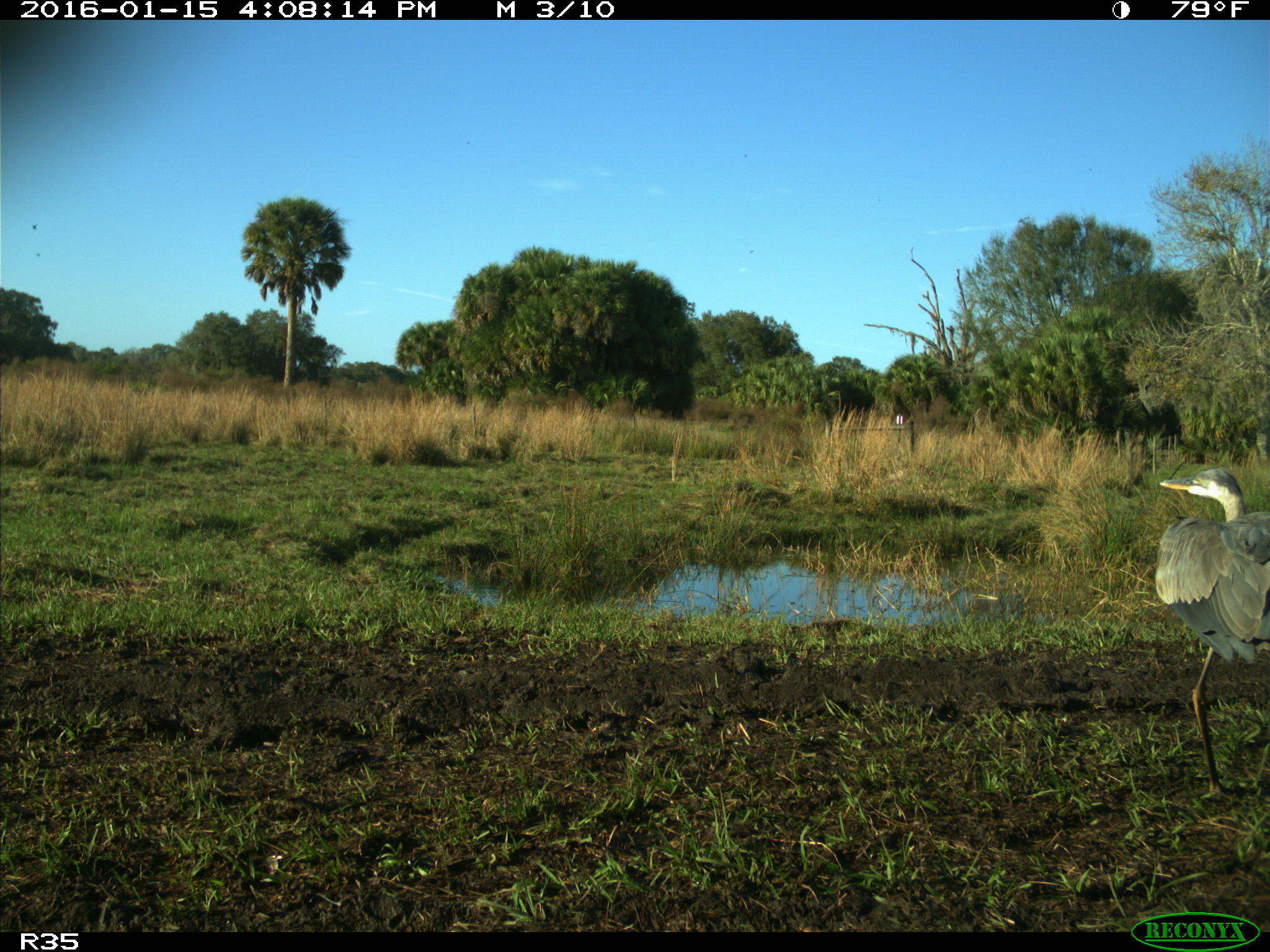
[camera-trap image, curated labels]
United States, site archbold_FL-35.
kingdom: Animalia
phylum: Chordata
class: Aves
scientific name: Aves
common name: birds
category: unidentified bird